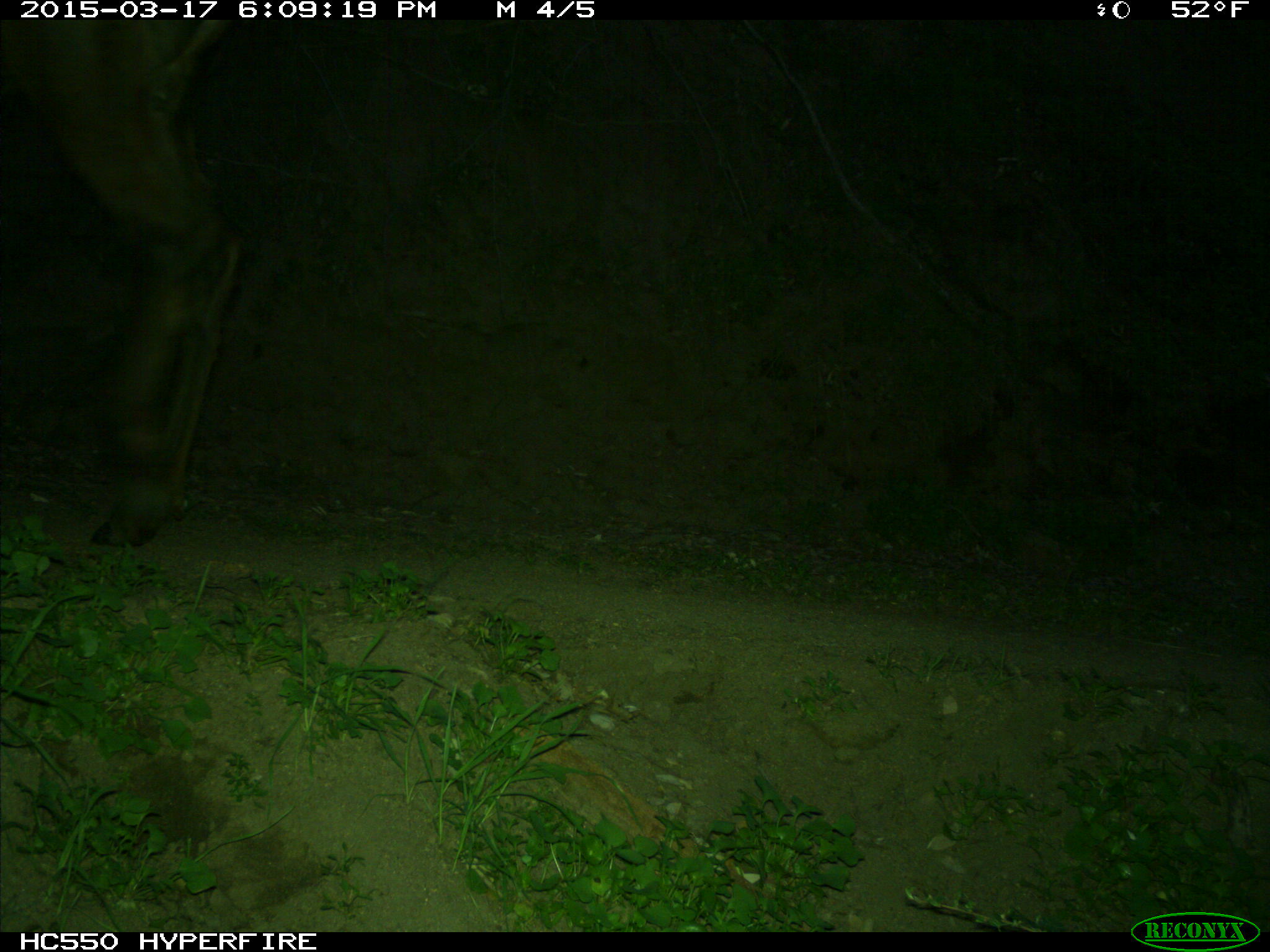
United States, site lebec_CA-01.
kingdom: Animalia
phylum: Chordata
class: Mammalia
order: Artiodactyla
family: Cervidae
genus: Cervus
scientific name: Cervus canadensis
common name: elk